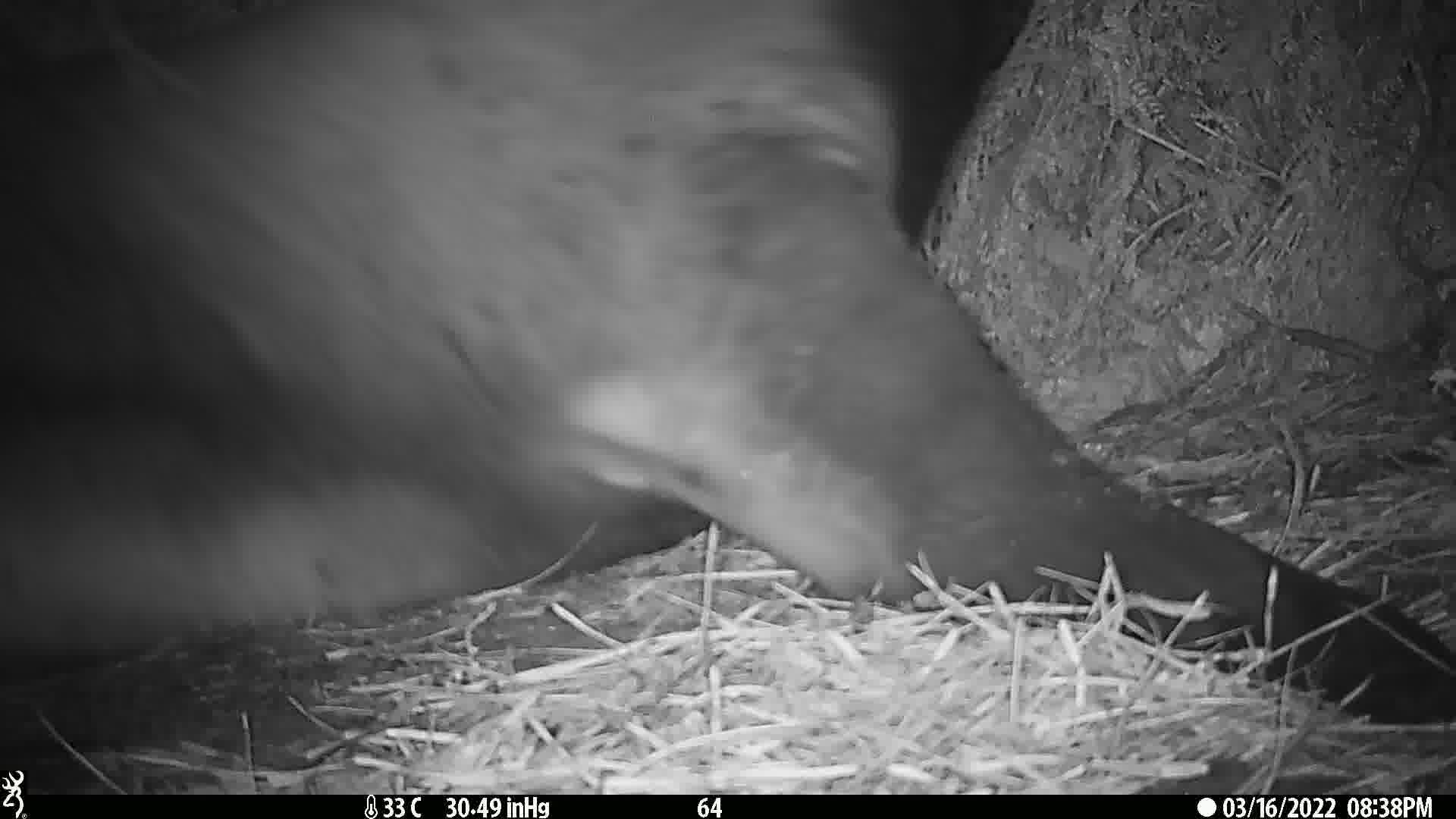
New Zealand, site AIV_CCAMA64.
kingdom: Animalia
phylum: Chordata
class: Mammalia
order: Carnivora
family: Otariidae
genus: Phocarctos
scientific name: Phocarctos hookeri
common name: new zealand sea lion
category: sealion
Sealion (new zealand sea lion) (Phocarctos hookeri).